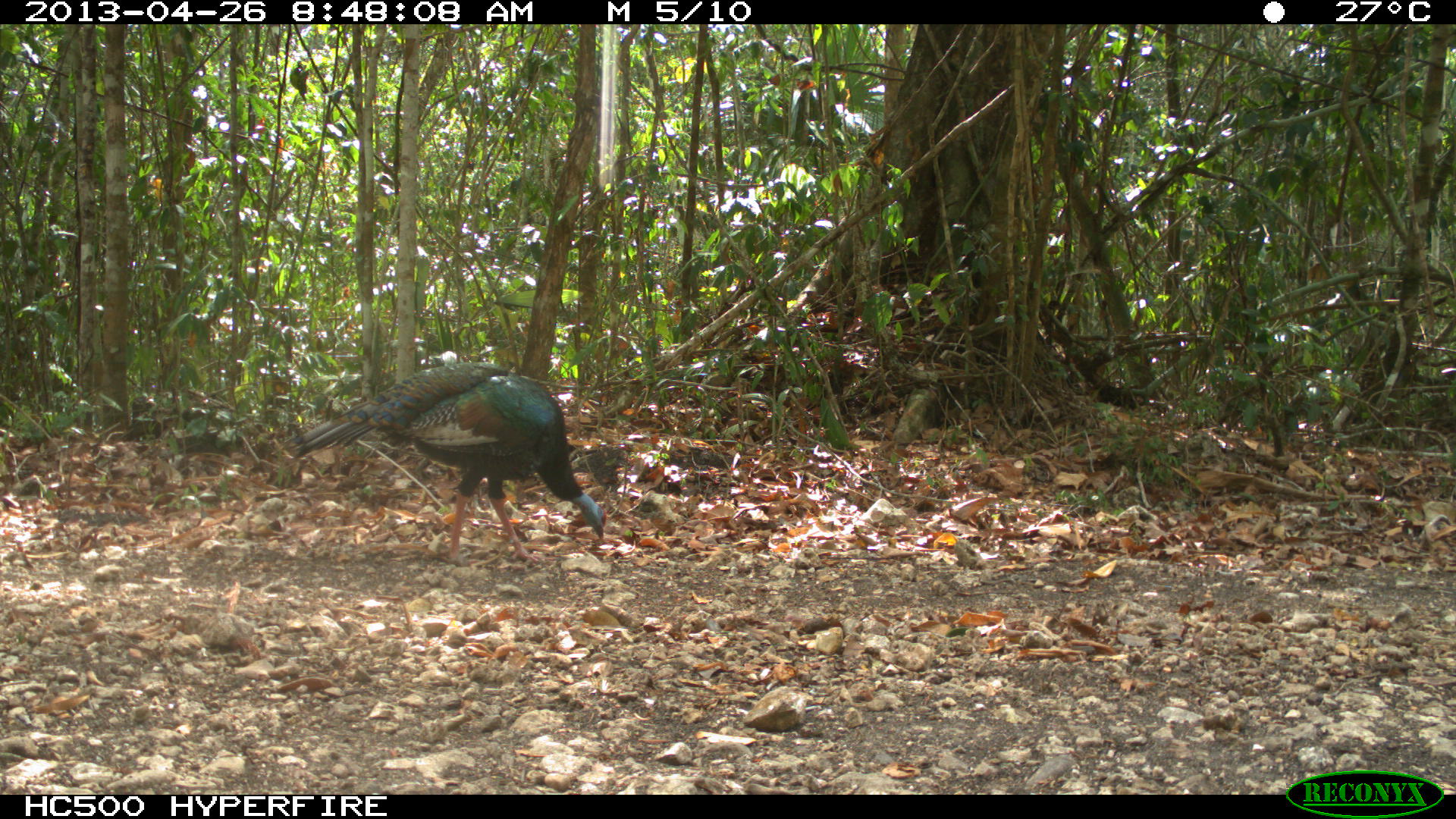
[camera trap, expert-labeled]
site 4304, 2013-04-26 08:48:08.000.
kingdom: Animalia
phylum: Chordata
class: Aves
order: Galliformes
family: Phasianidae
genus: Meleagris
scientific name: Meleagris ocellata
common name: ocellated turkey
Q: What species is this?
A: Meleagris ocellata (ocellated turkey).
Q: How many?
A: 1.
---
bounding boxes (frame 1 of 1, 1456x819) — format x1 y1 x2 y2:
meleagris ocellata: 270 360 607 563